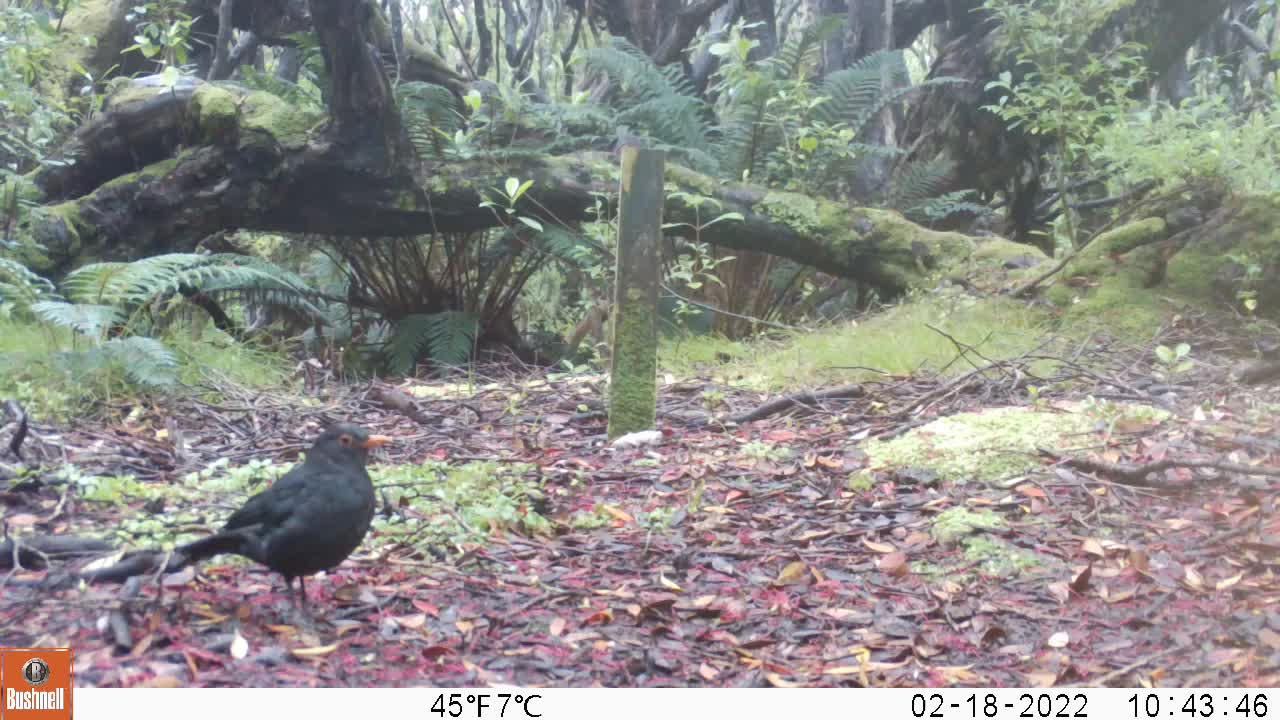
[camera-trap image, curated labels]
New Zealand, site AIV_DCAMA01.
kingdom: Animalia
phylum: Chordata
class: Aves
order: Passeriformes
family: Turdidae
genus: Turdus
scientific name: Turdus merula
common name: eurasian blackbird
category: blackbird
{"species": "blackbird (eurasian blackbird) (Turdus merula)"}